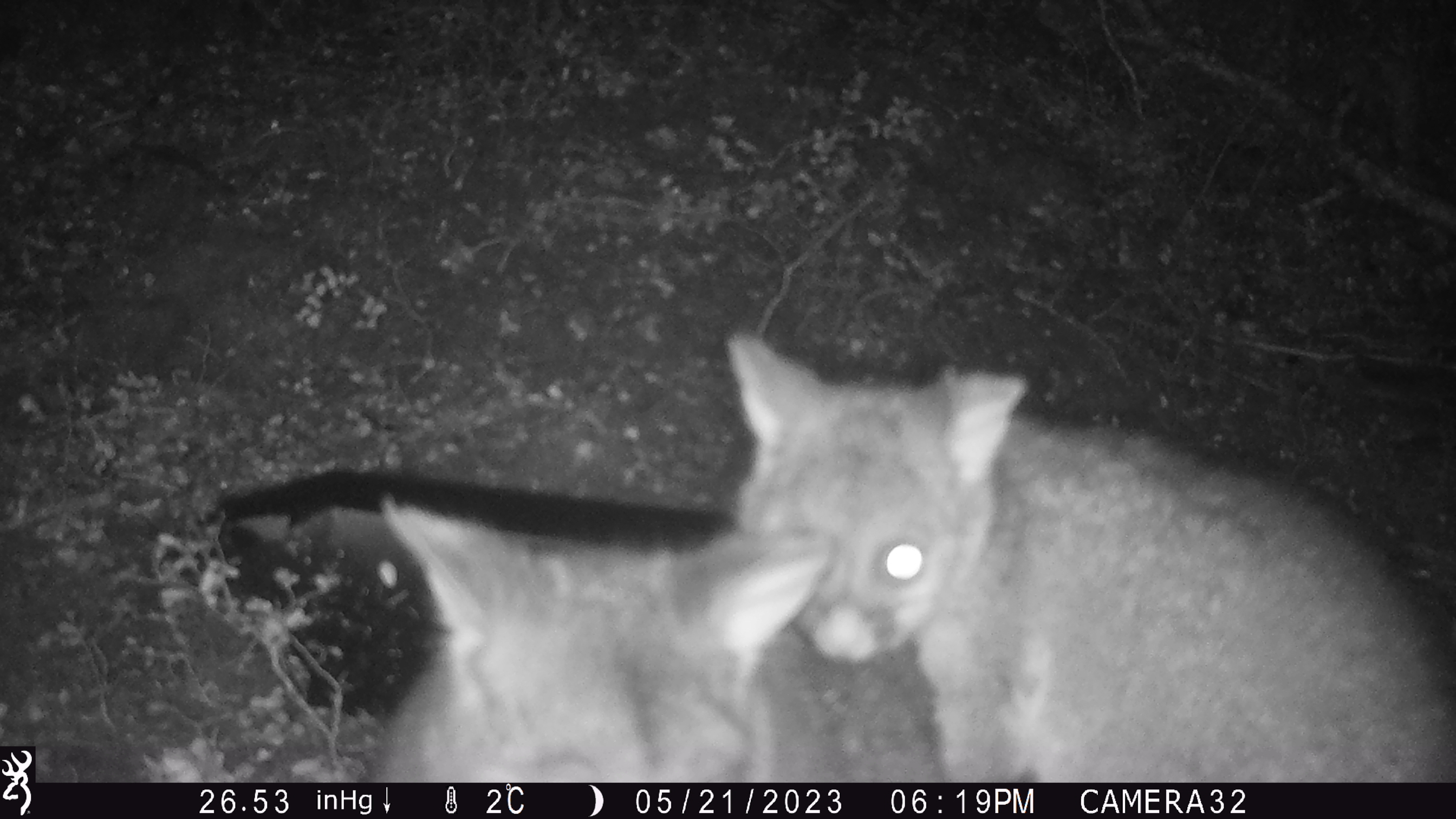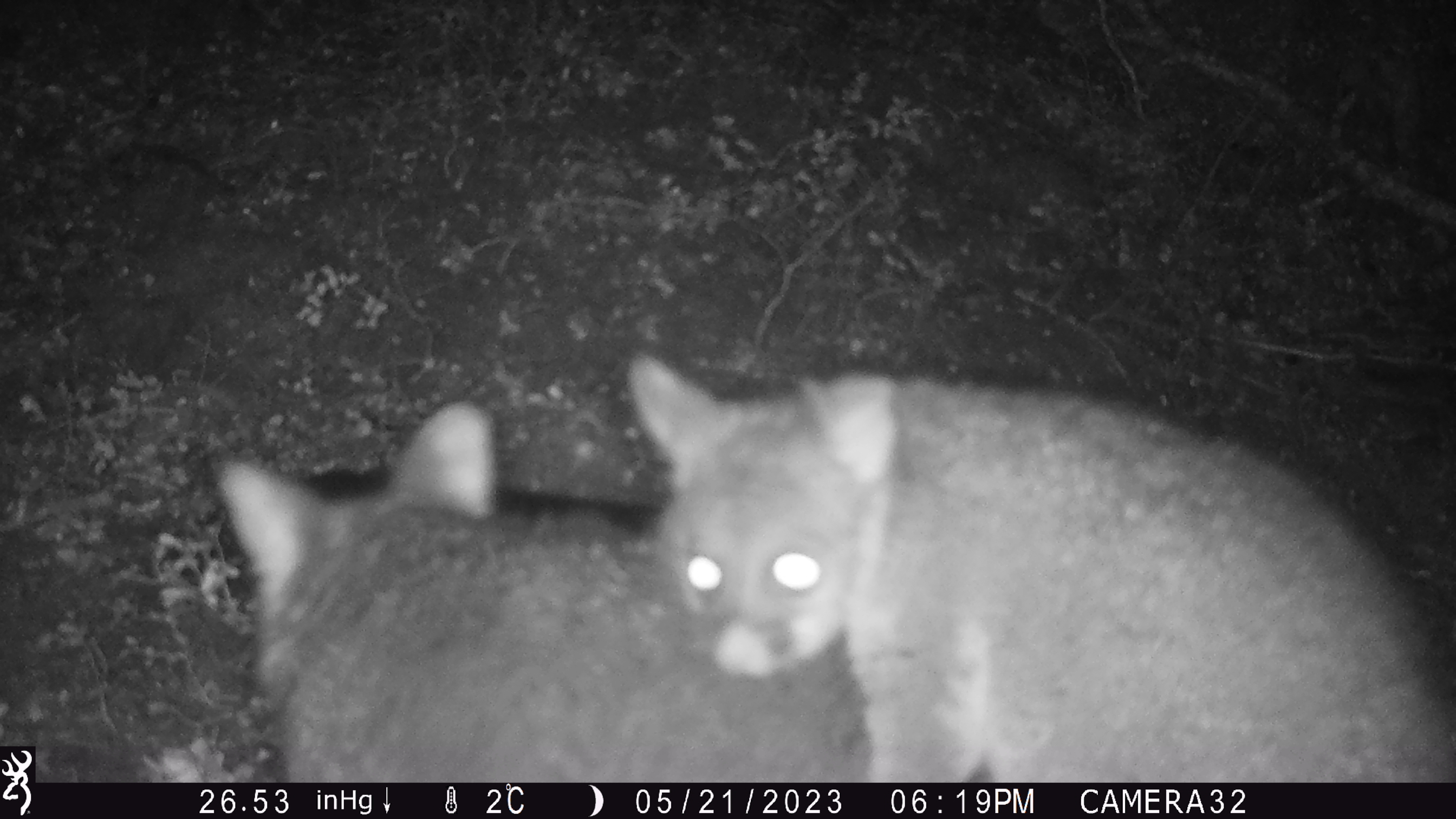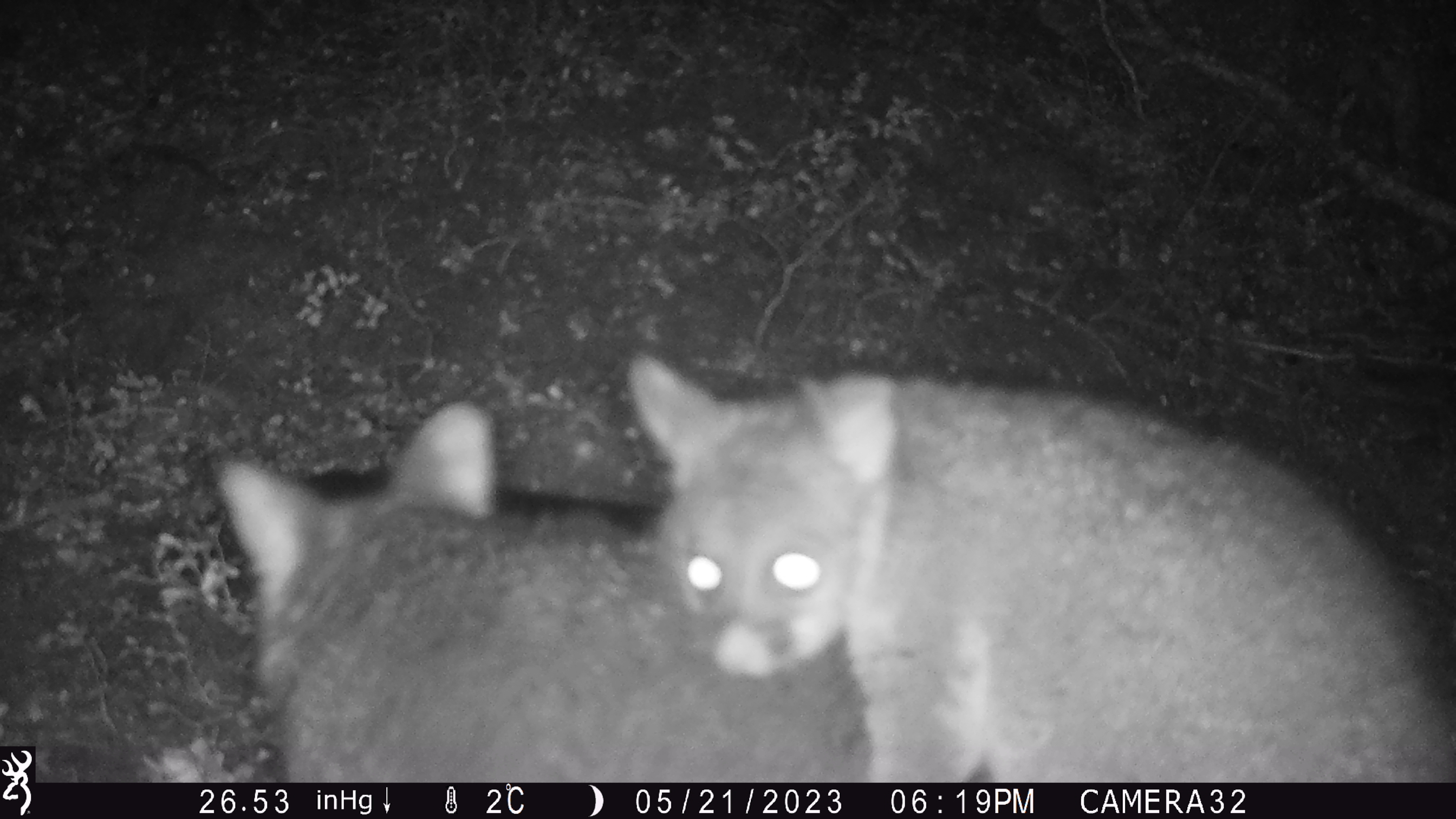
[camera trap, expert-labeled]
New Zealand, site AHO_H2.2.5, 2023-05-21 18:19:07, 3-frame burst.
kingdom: Animalia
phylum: Chordata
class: Mammalia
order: Carnivora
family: Mustelidae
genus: Mustela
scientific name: Mustela erminea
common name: stoat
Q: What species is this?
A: Stoat (Mustela erminea).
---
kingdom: Animalia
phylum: Chordata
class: Mammalia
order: Diprotodontia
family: Phalangeridae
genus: Trichosurus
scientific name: Trichosurus vulpecula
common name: common brushtail possum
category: possum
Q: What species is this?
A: Possum (common brushtail possum) (Trichosurus vulpecula).